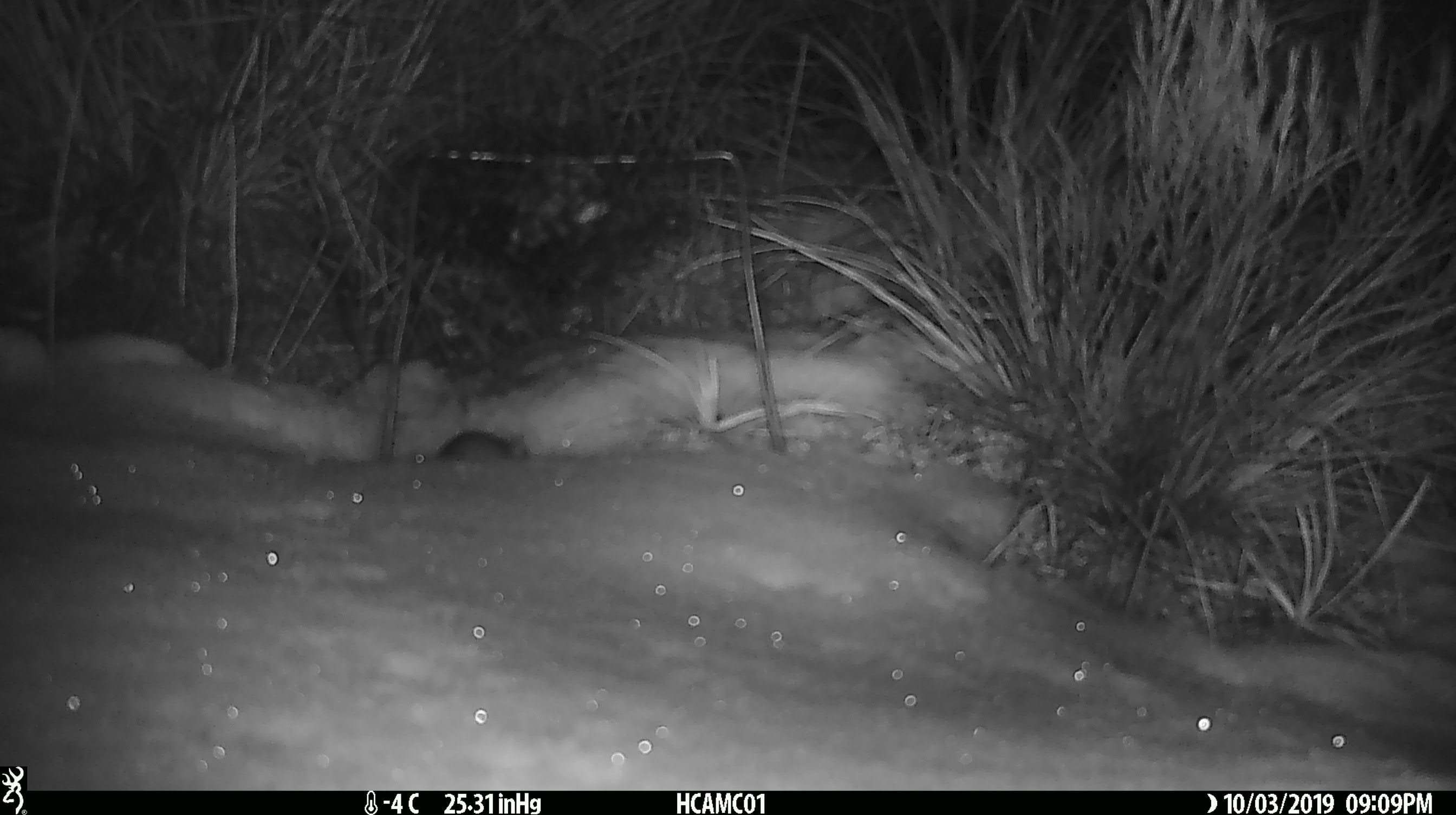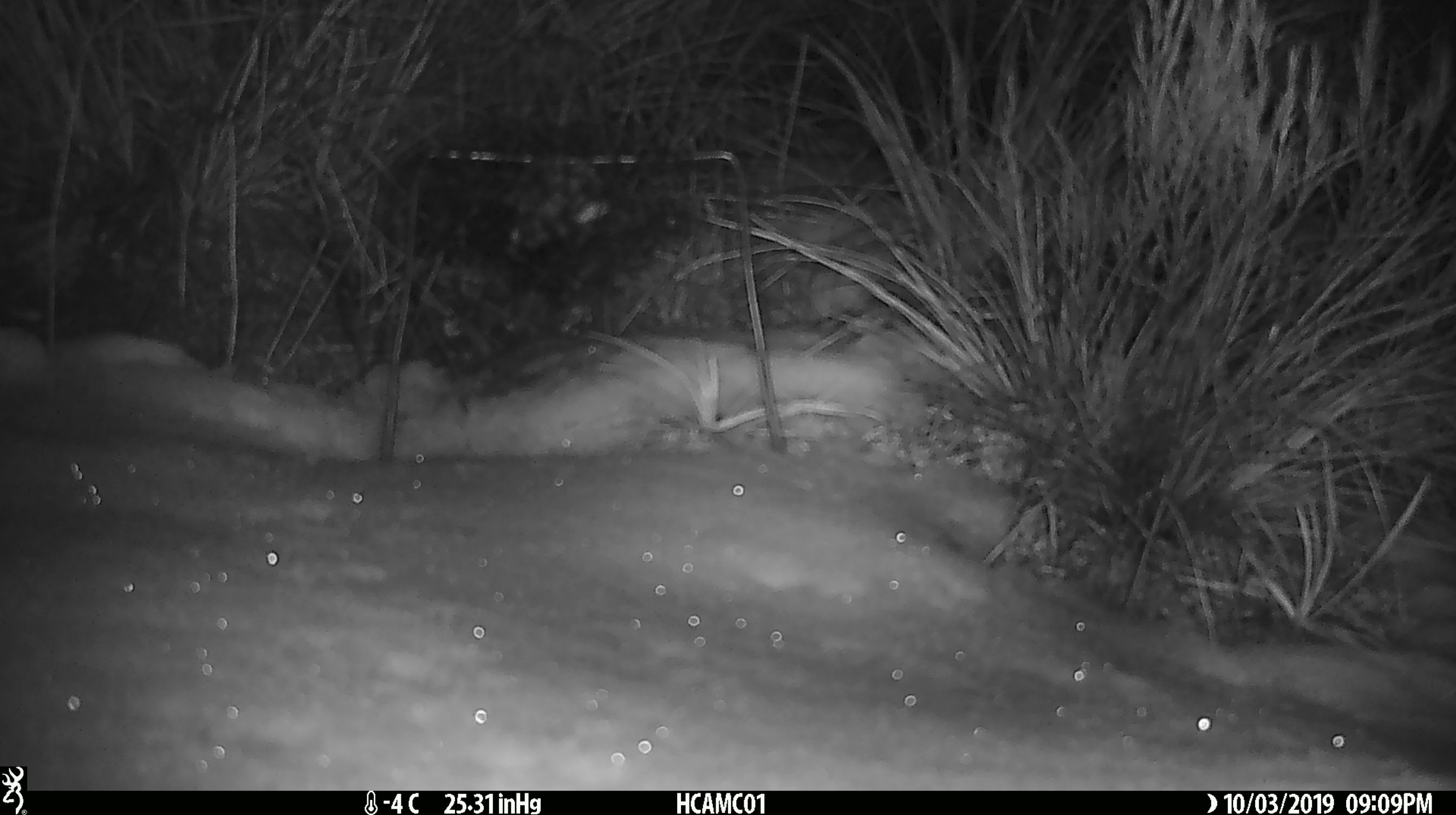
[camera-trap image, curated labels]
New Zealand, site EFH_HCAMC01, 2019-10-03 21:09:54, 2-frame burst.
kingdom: Animalia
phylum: Chordata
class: Mammalia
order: Rodentia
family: Muridae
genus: Mus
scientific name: Mus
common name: mouse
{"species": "mouse (Mus)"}